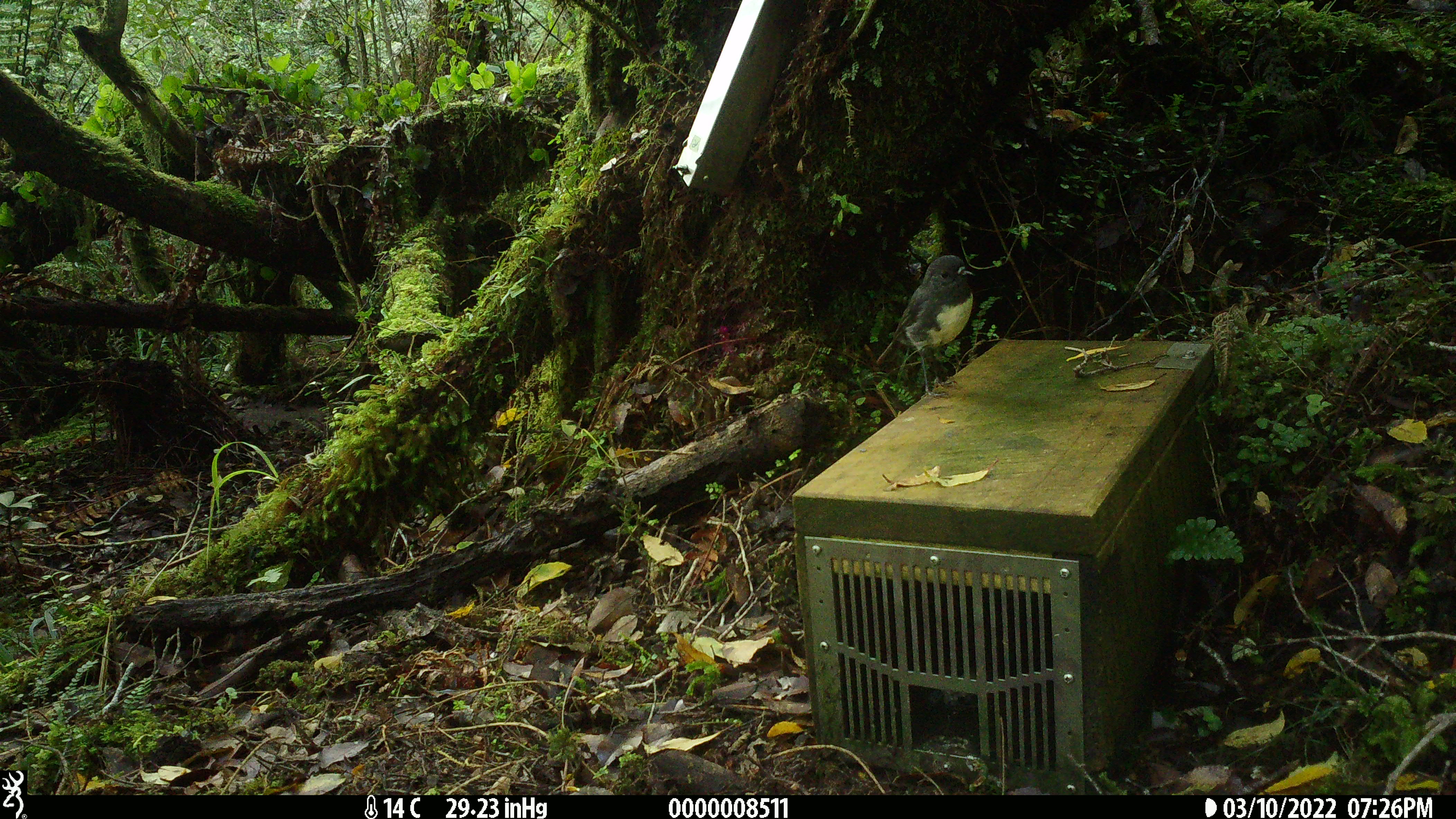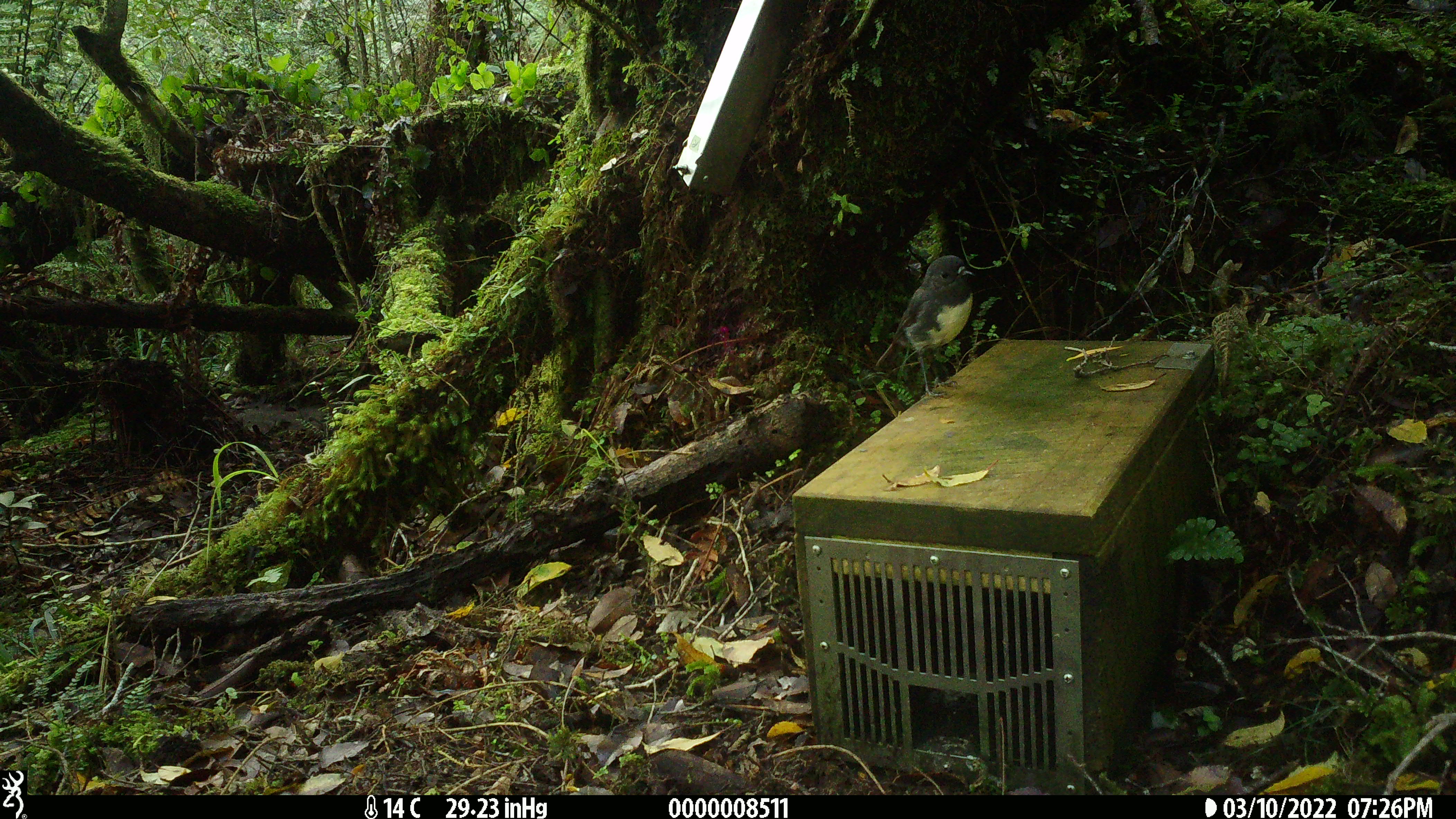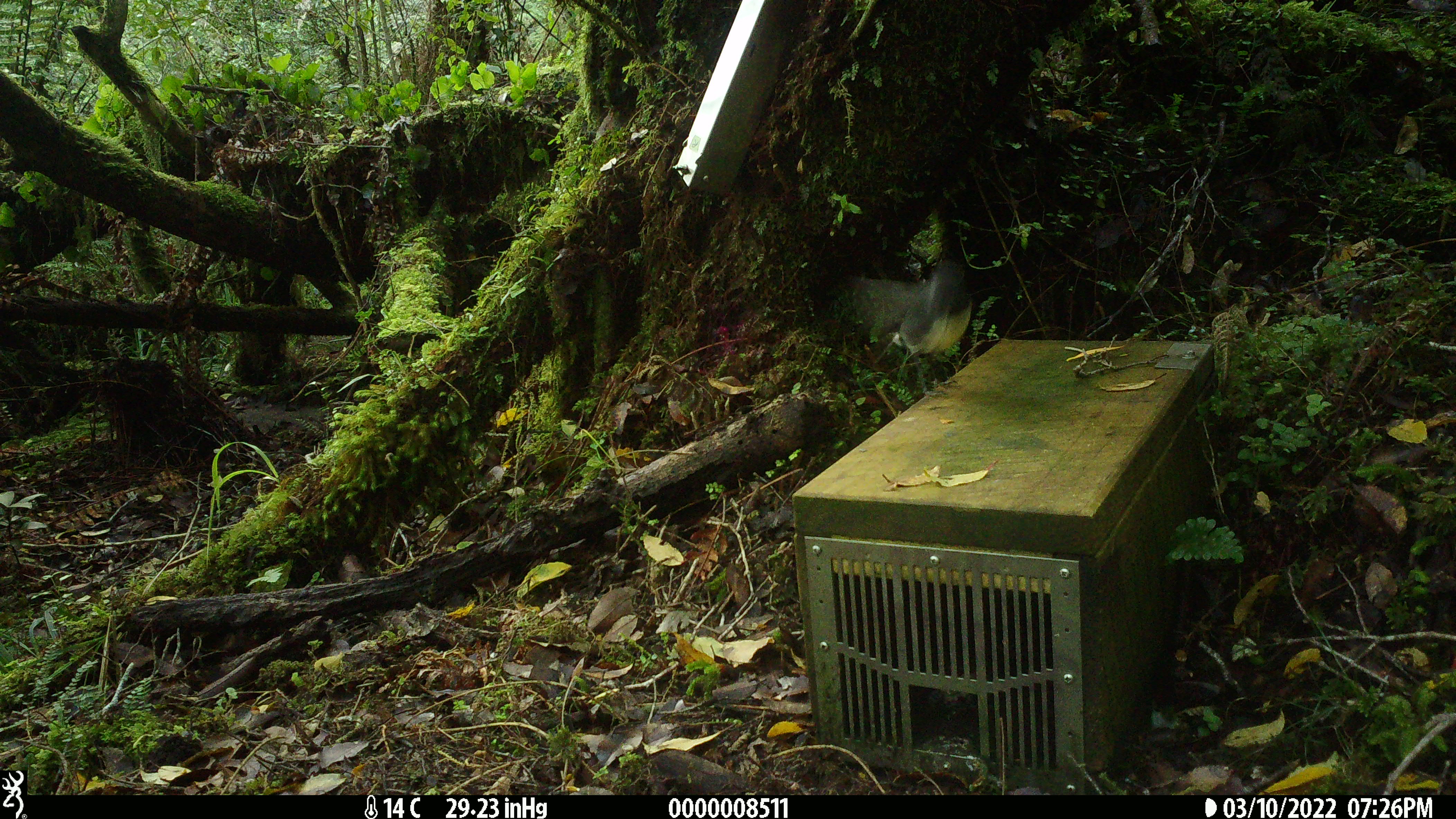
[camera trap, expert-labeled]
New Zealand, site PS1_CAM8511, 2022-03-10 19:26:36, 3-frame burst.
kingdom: Animalia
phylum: Chordata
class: Aves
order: Passeriformes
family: Petroicidae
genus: Petroica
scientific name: Petroica australis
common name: new zealand robin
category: robin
Robin (new zealand robin) (Petroica australis).